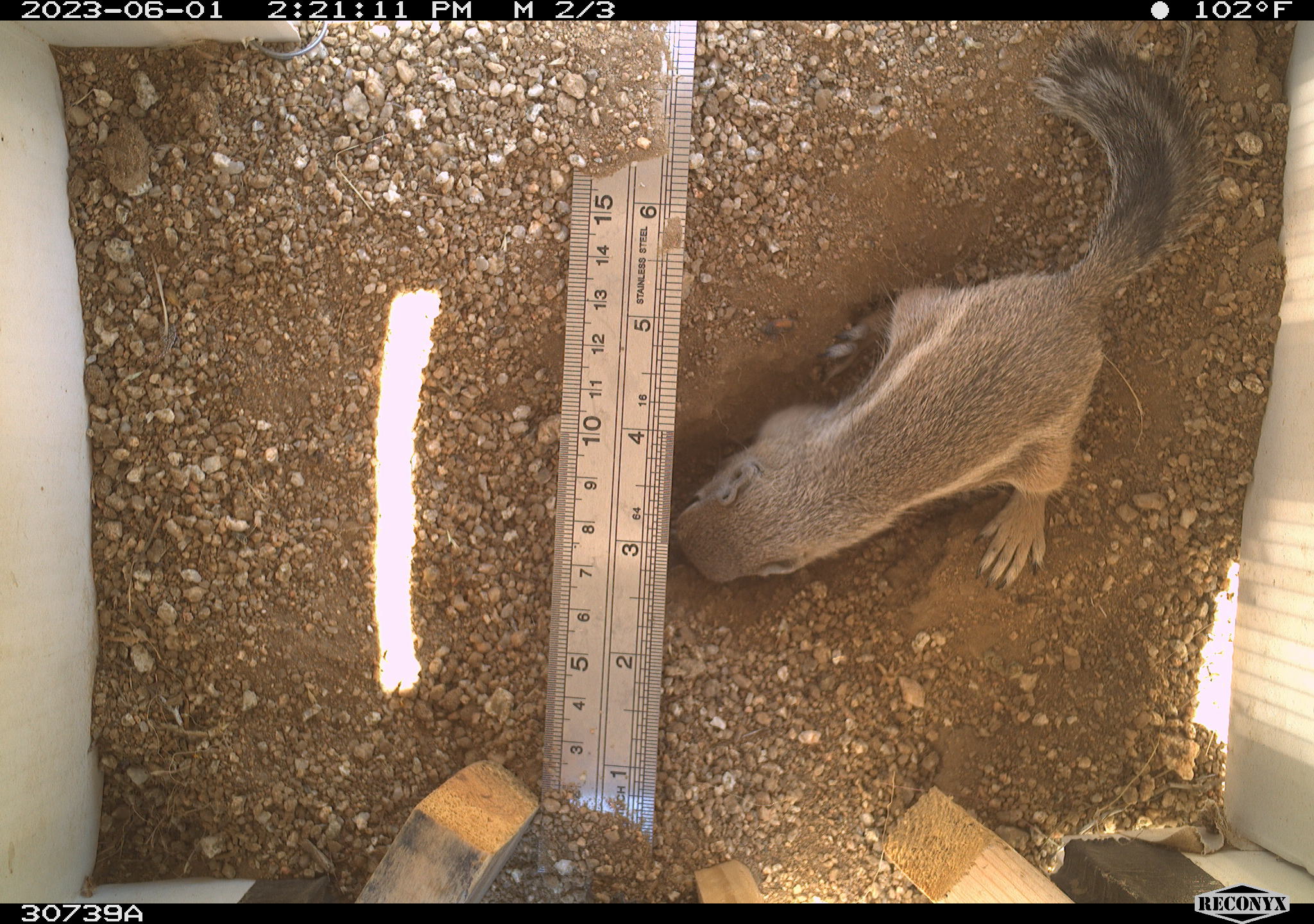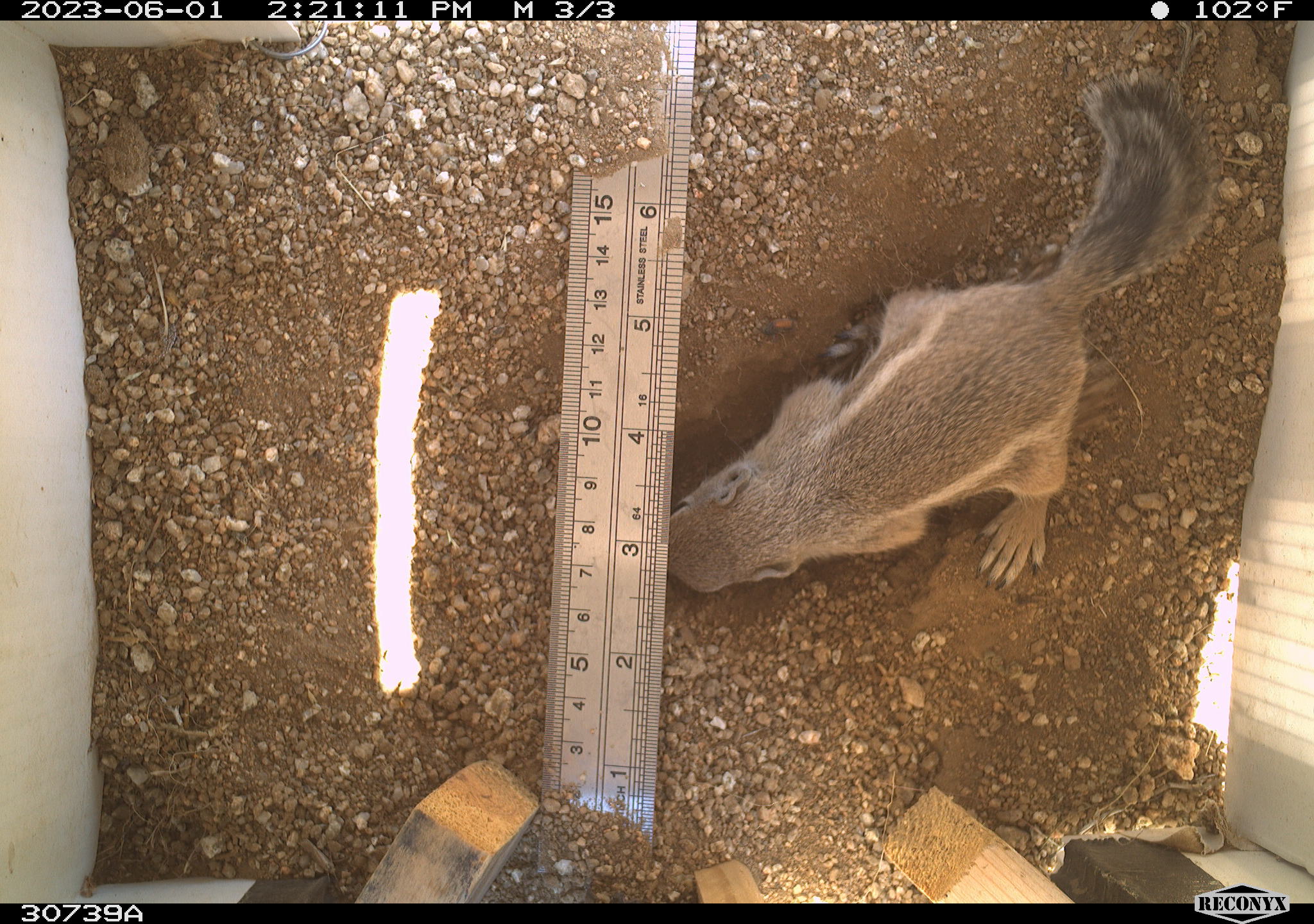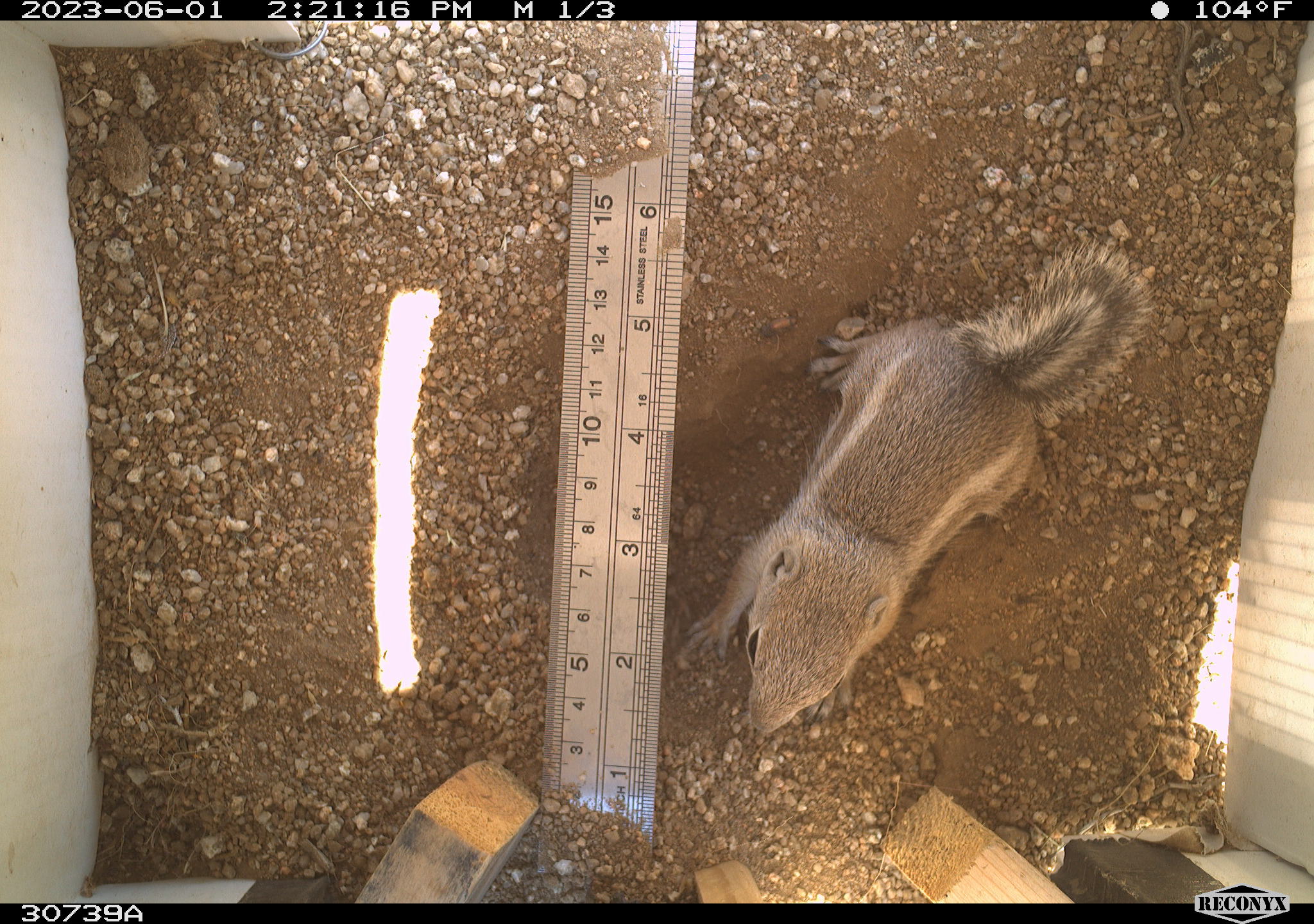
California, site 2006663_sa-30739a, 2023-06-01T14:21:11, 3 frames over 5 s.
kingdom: Animalia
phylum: Chordata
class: Mammalia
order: Rodentia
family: Sciuridae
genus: Ammospermophilus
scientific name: Ammospermophilus leucurus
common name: white-tailed antelope squirrel